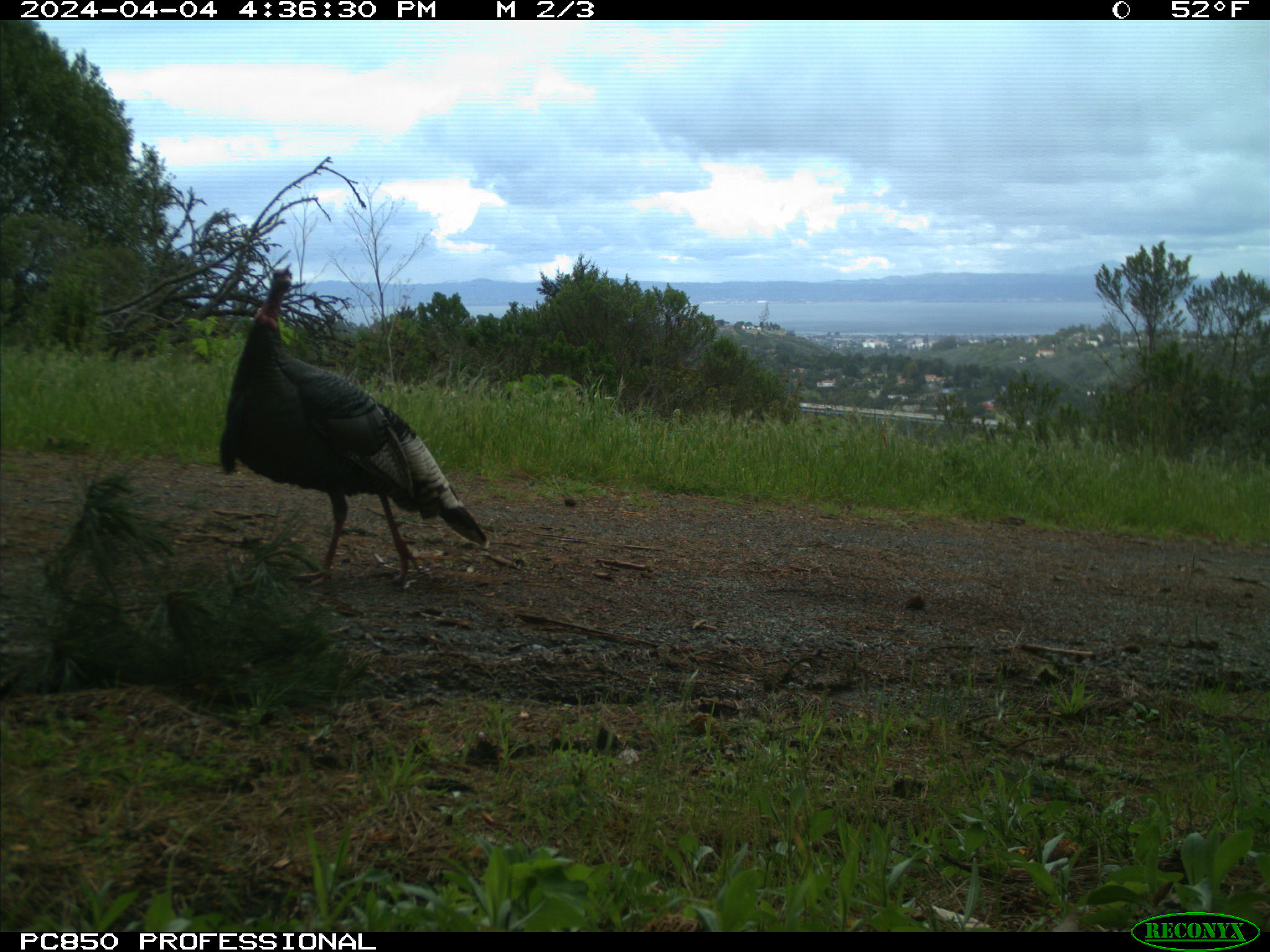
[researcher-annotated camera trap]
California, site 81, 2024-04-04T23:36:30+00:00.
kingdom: Animalia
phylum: Chordata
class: Aves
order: Galliformes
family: Phasianidae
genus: Meleagris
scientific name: Meleagris gallopavo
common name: turkey